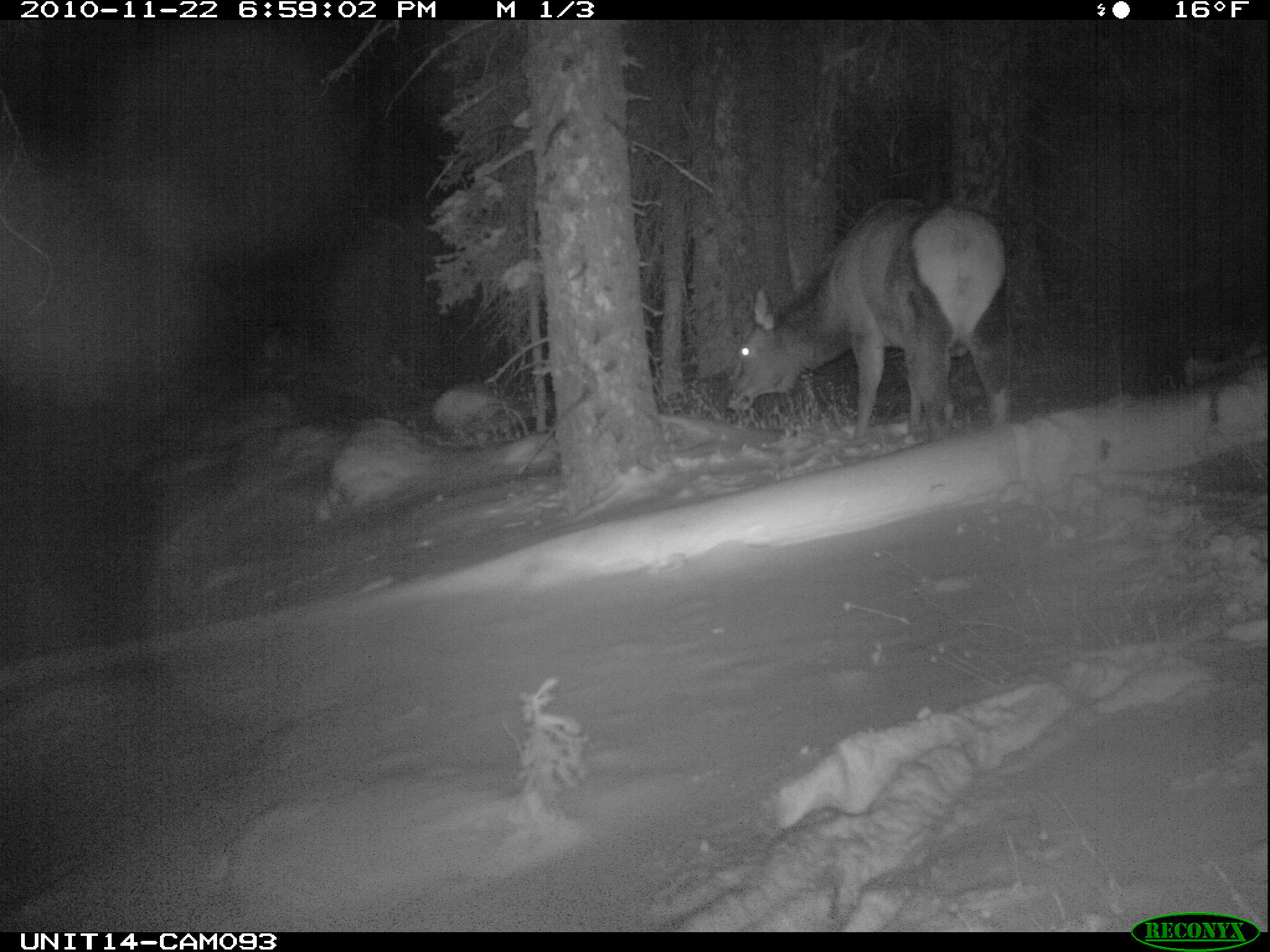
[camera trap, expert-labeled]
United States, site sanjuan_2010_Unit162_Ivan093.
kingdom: Animalia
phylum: Chordata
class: Mammalia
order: Artiodactyla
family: Cervidae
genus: Cervus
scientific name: Cervus elaphus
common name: red deer